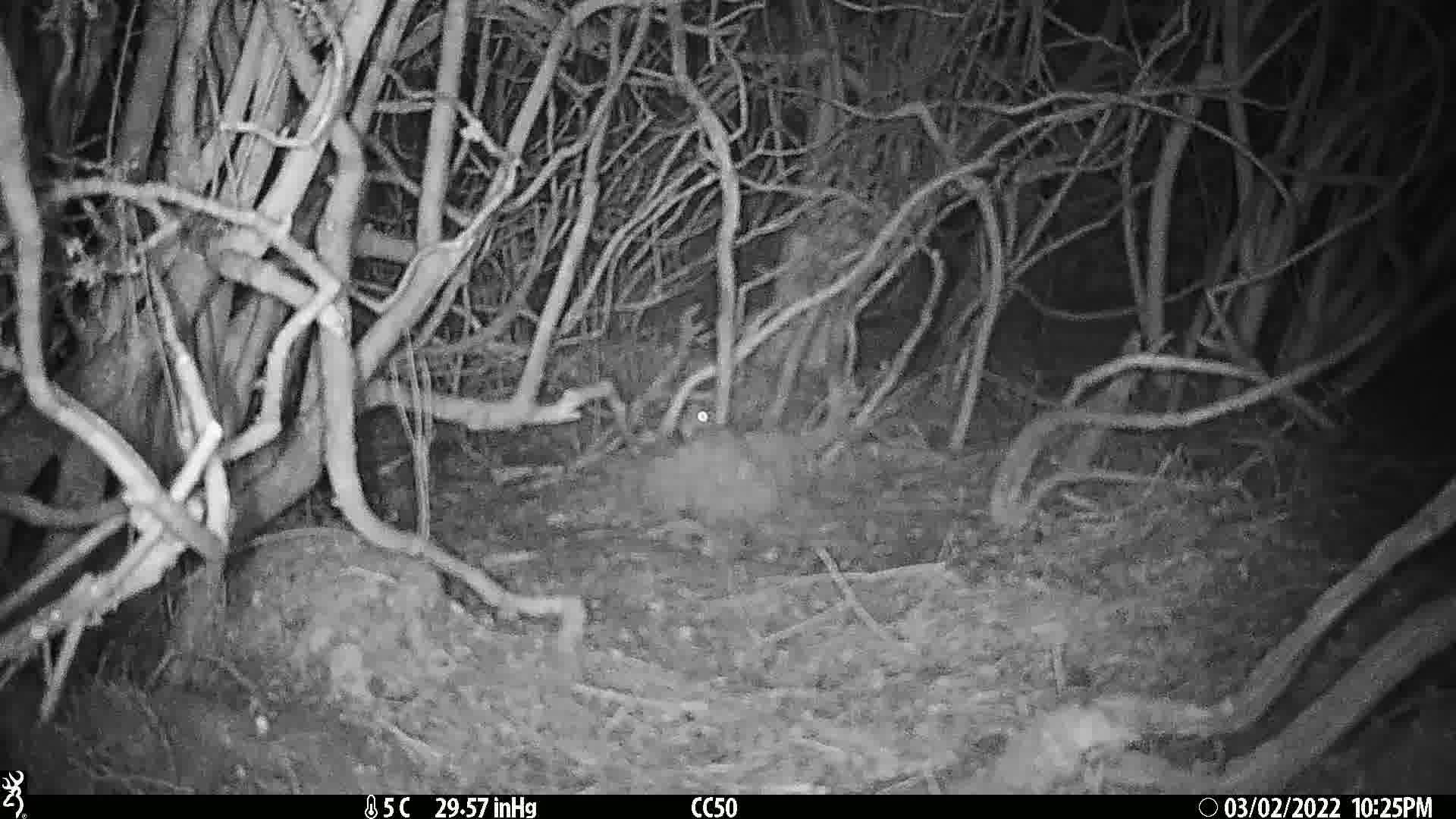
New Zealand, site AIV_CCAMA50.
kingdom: Animalia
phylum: Chordata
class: Mammalia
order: Rodentia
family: Muridae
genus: Mus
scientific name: Mus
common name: mouse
Mouse (Mus).